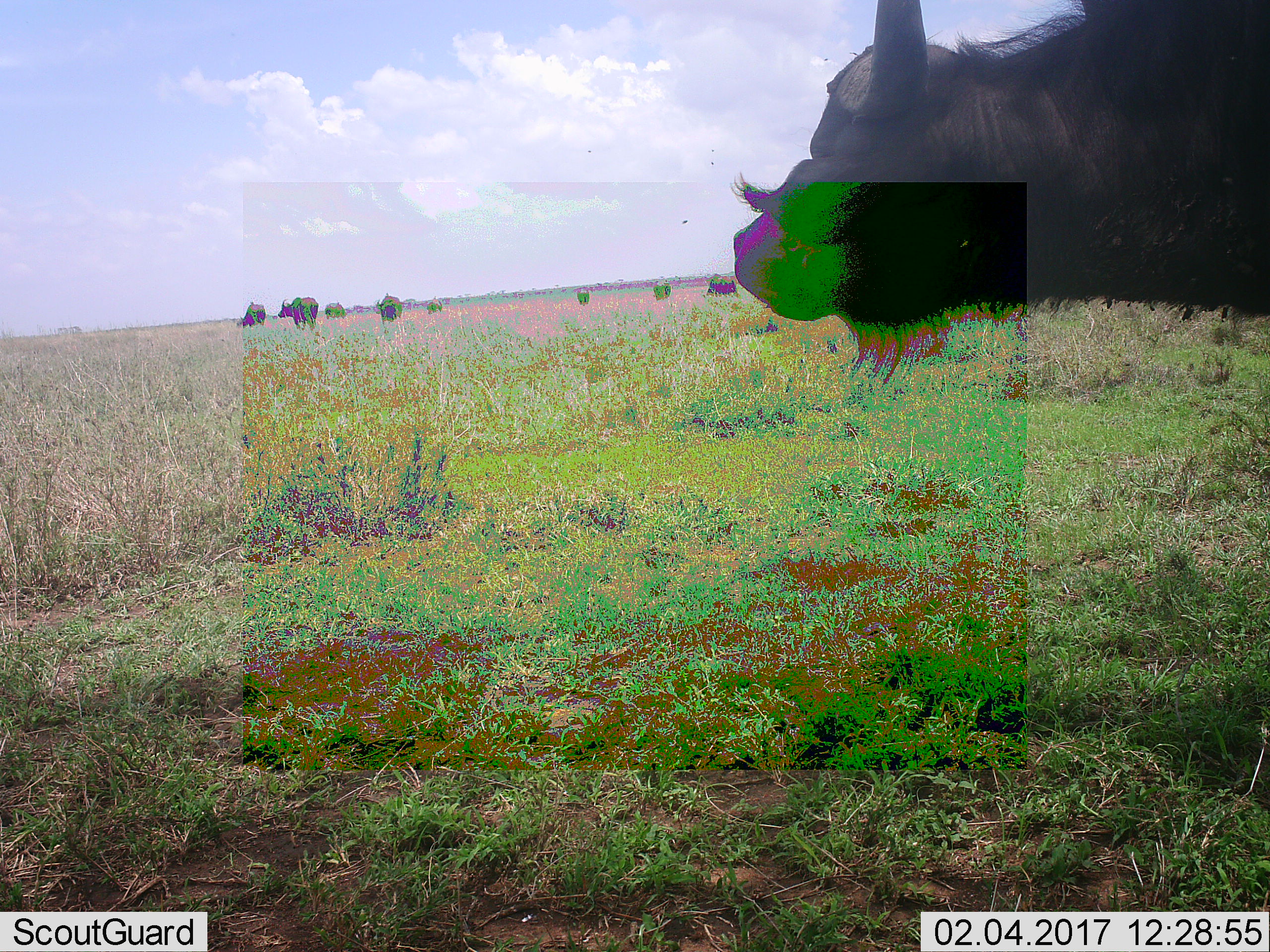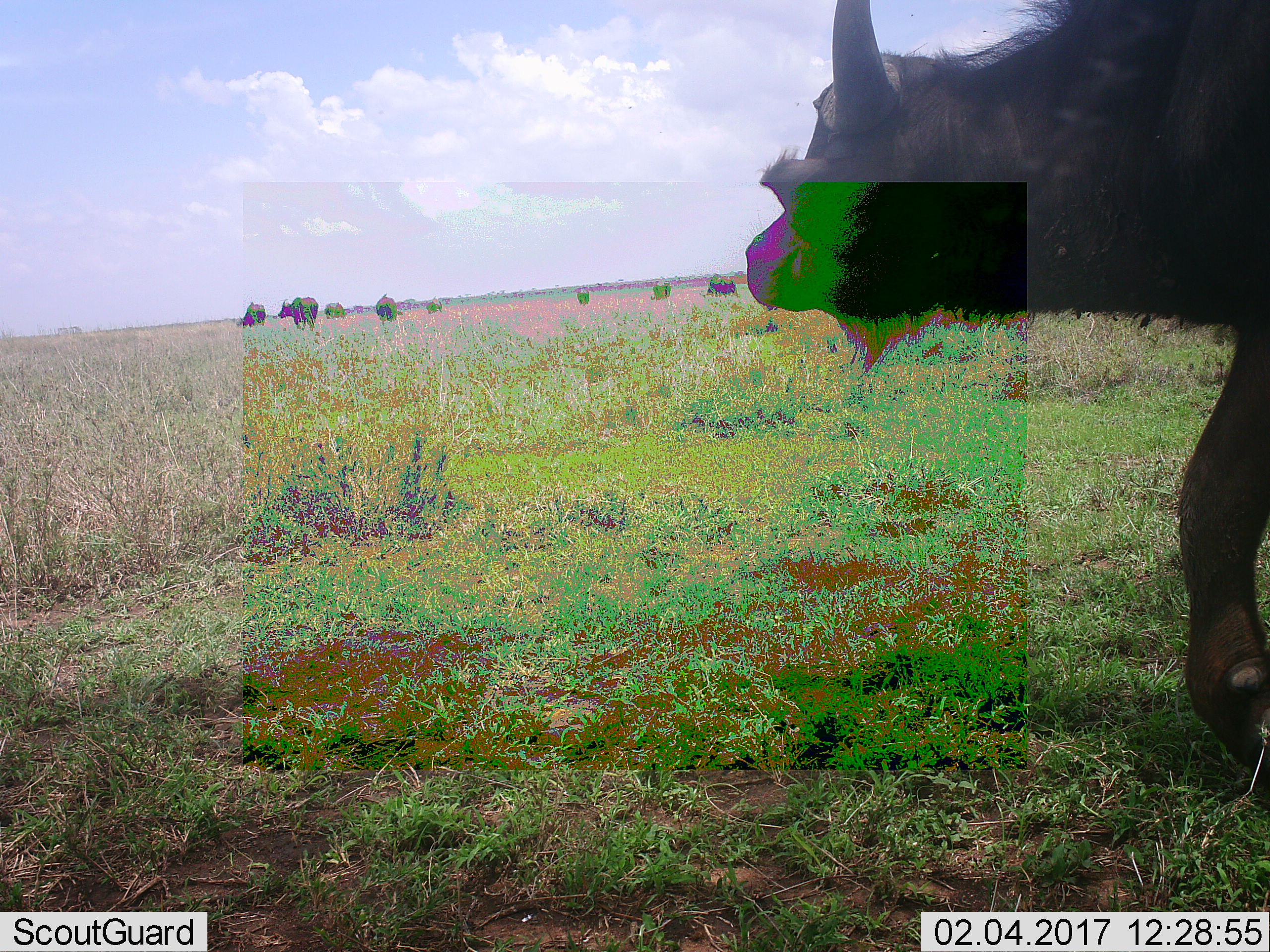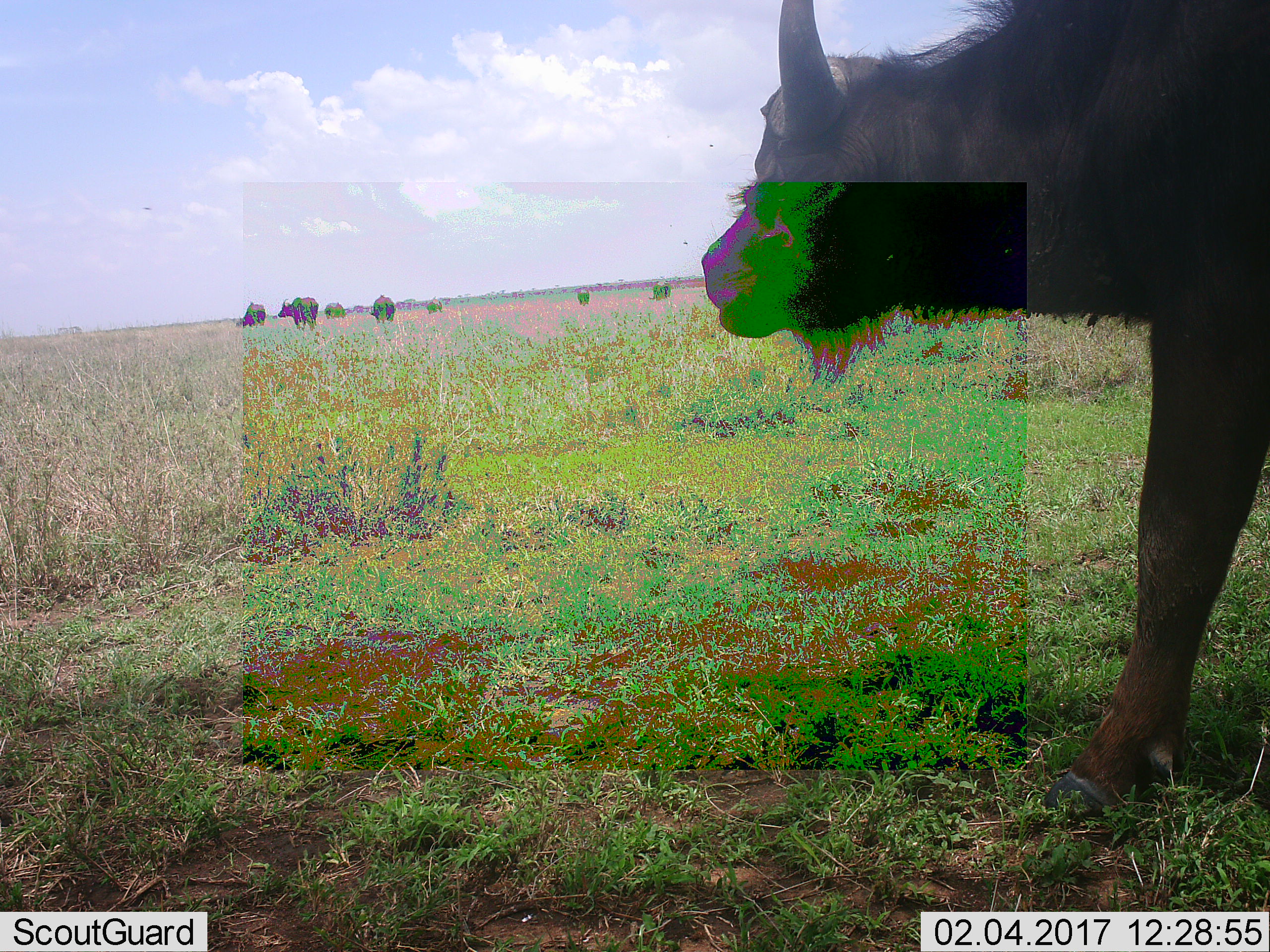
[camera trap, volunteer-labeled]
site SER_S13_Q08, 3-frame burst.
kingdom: Animalia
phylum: Chordata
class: Mammalia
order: Artiodactyla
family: Bovidae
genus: Syncerus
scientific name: Syncerus caffer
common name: african buffalo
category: buffalo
Buffalo (african buffalo) (Syncerus caffer), count 9. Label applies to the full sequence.